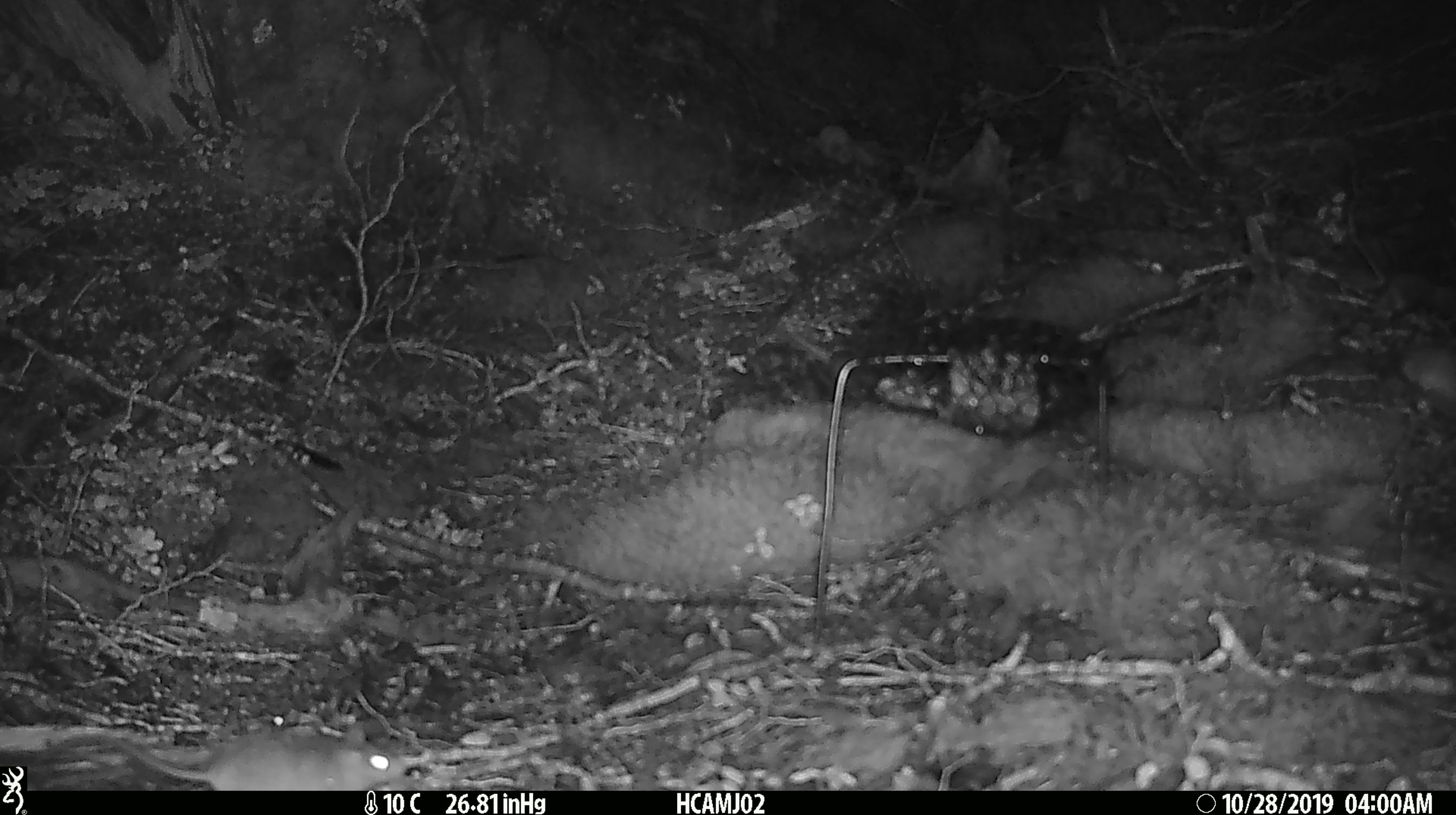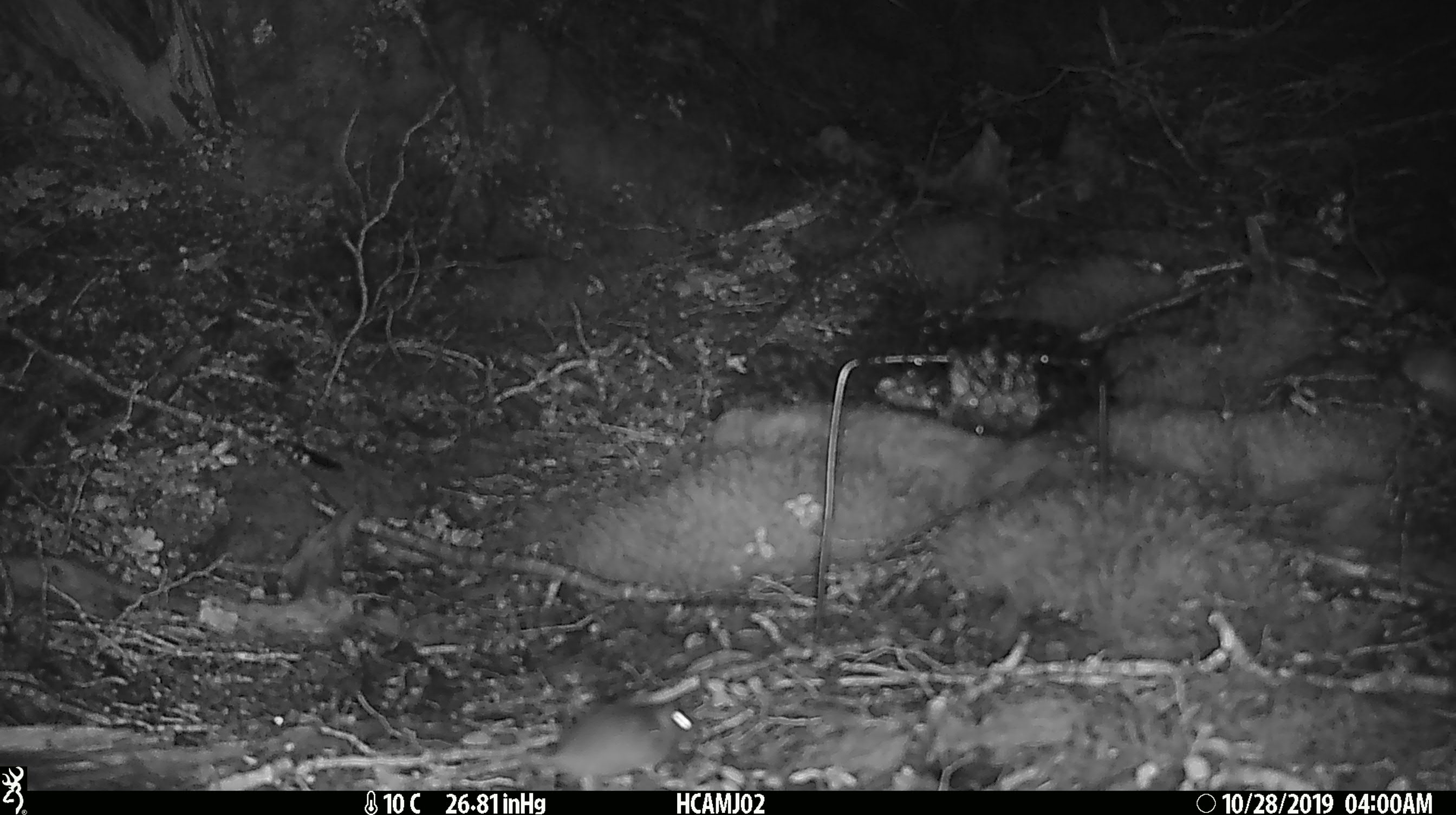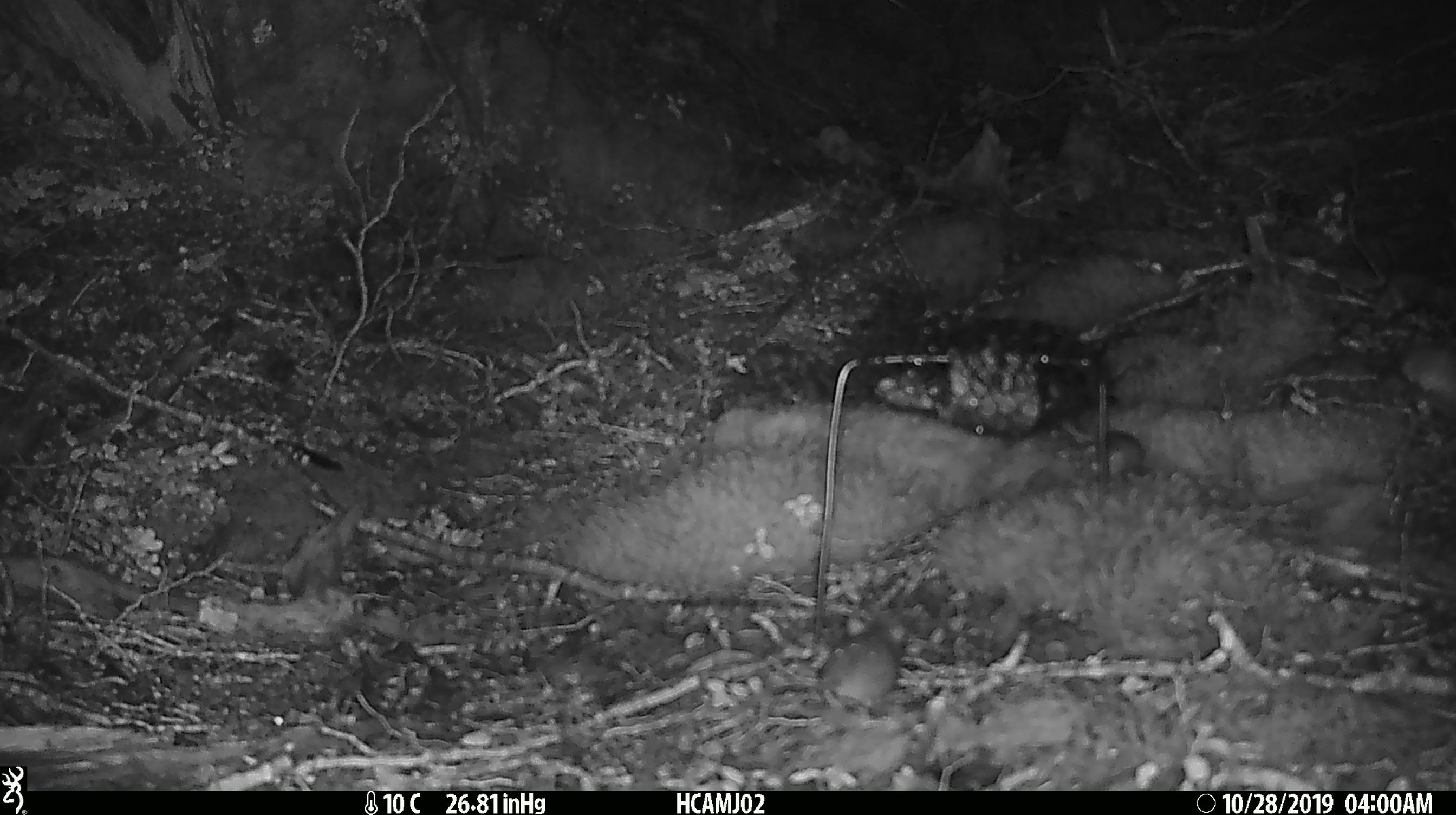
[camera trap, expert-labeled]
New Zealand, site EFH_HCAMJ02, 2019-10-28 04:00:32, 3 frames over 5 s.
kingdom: Animalia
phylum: Chordata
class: Mammalia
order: Rodentia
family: Muridae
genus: Mus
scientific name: Mus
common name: mouse